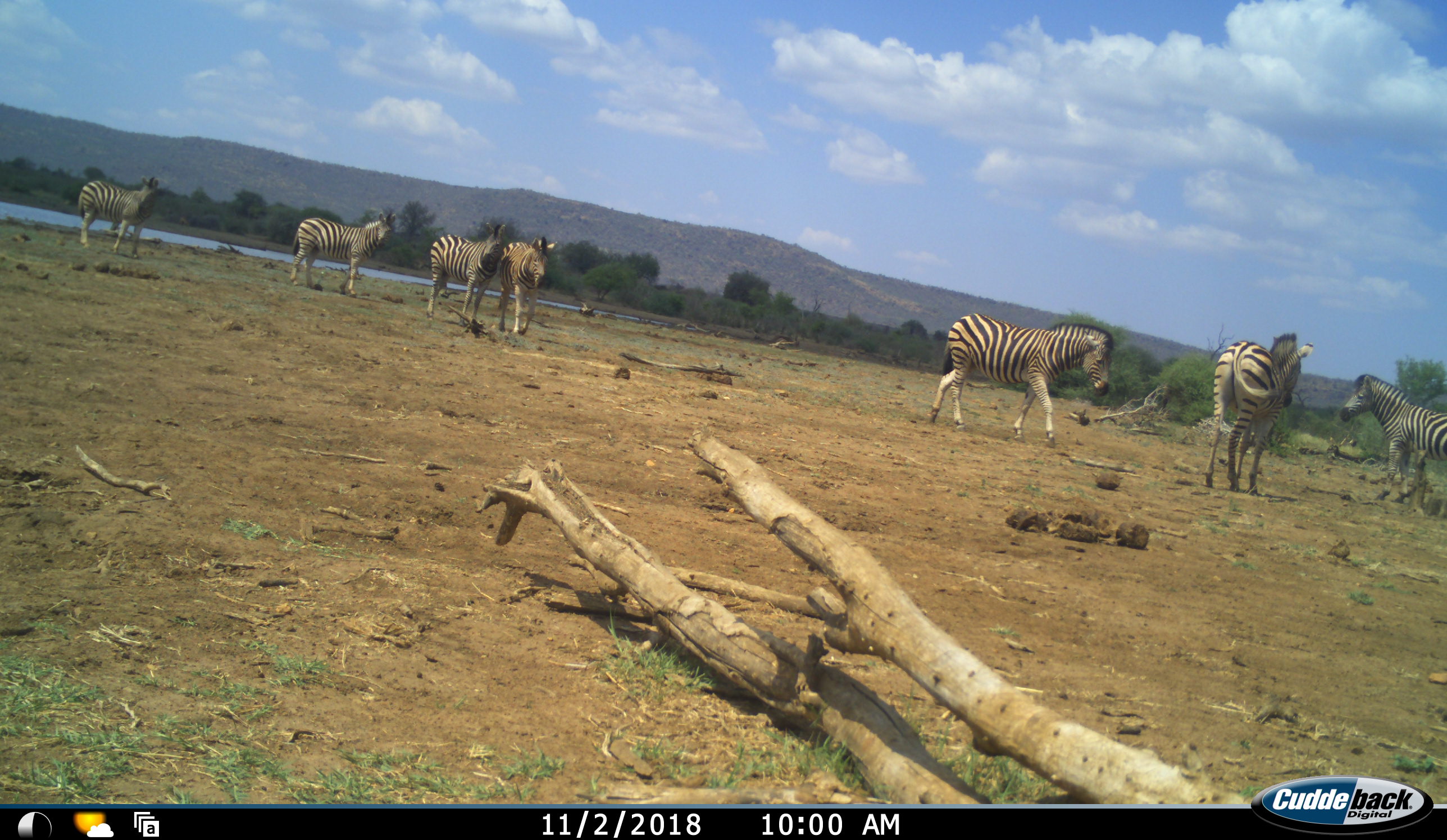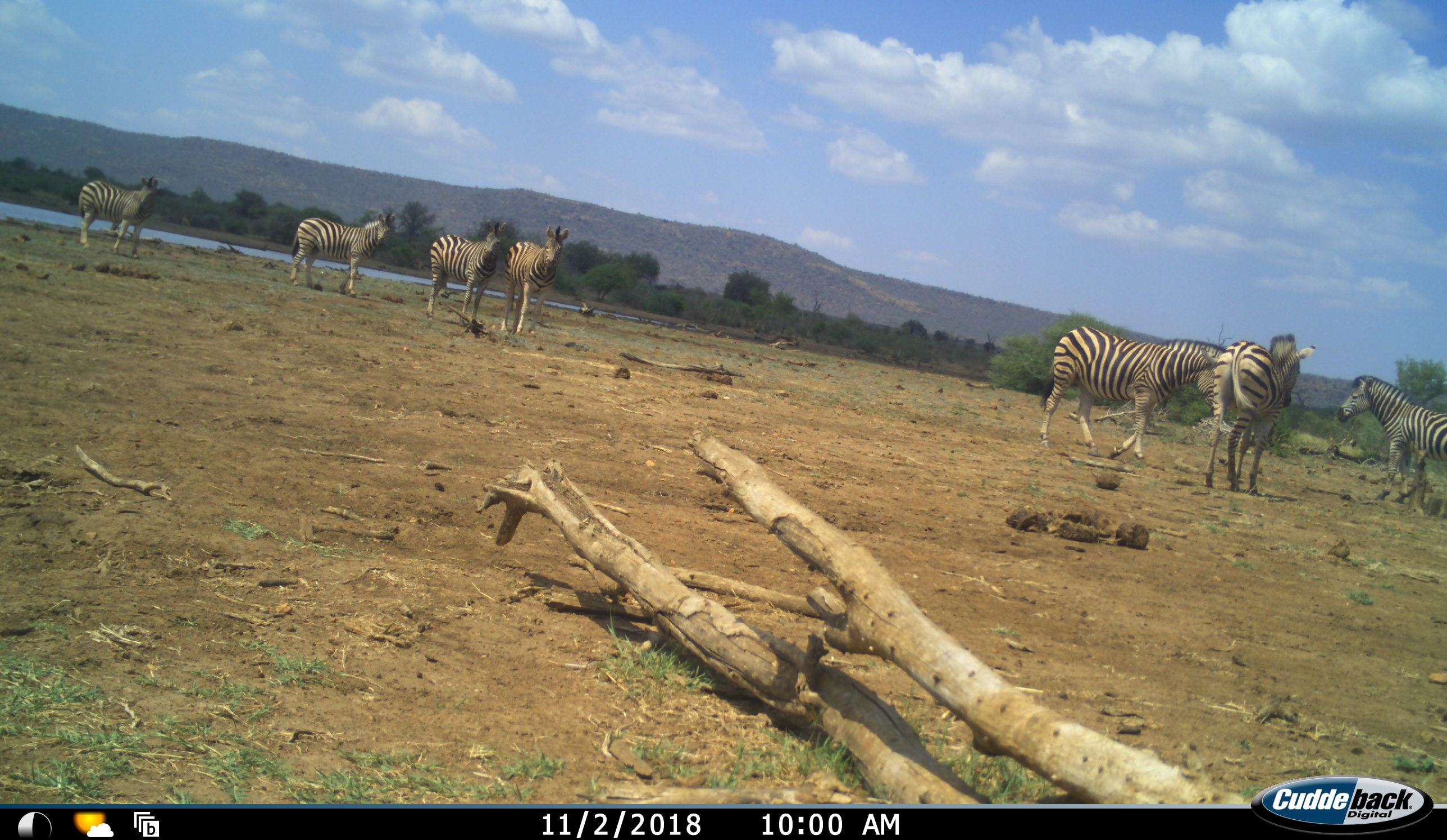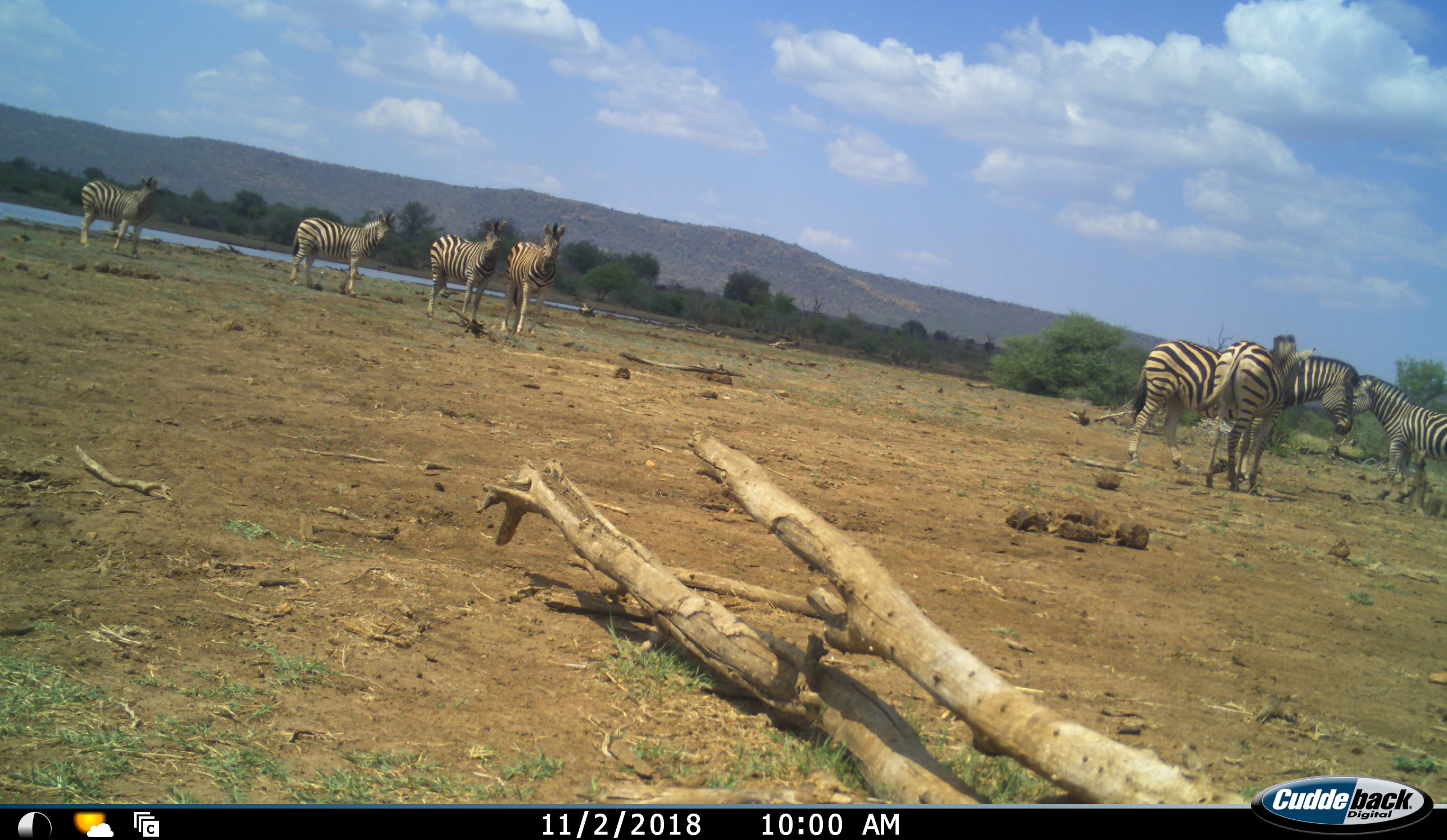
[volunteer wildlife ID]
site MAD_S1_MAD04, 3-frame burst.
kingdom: Animalia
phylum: Chordata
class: Mammalia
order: Perissodactyla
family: Equidae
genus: Equus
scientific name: Equus quagga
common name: plains zebra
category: zebraplains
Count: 7.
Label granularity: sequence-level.